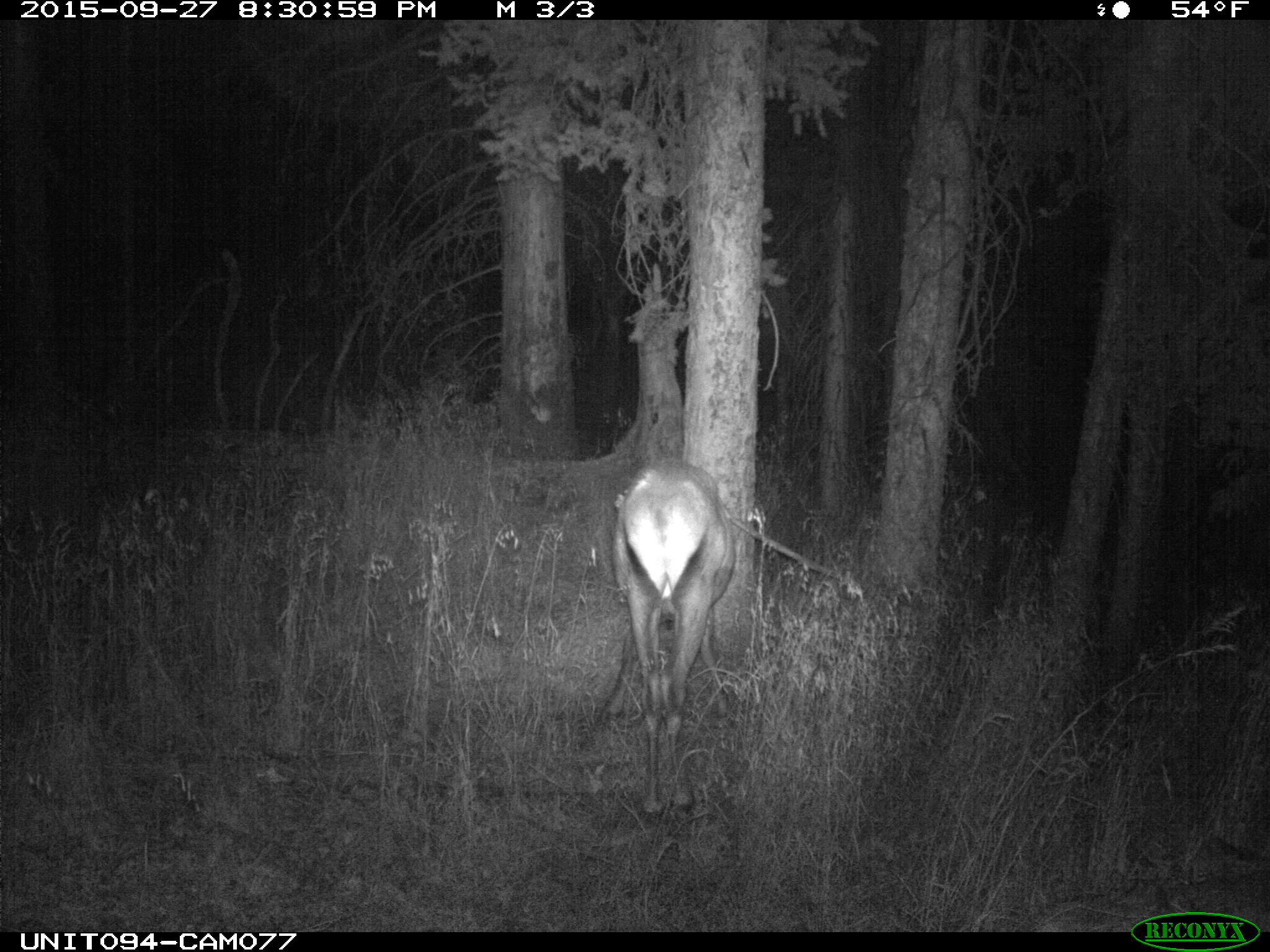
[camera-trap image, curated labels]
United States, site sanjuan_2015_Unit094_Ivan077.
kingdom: Animalia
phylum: Chordata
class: Mammalia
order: Artiodactyla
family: Cervidae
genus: Cervus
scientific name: Cervus elaphus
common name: red deer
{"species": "Cervus elaphus (red deer)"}